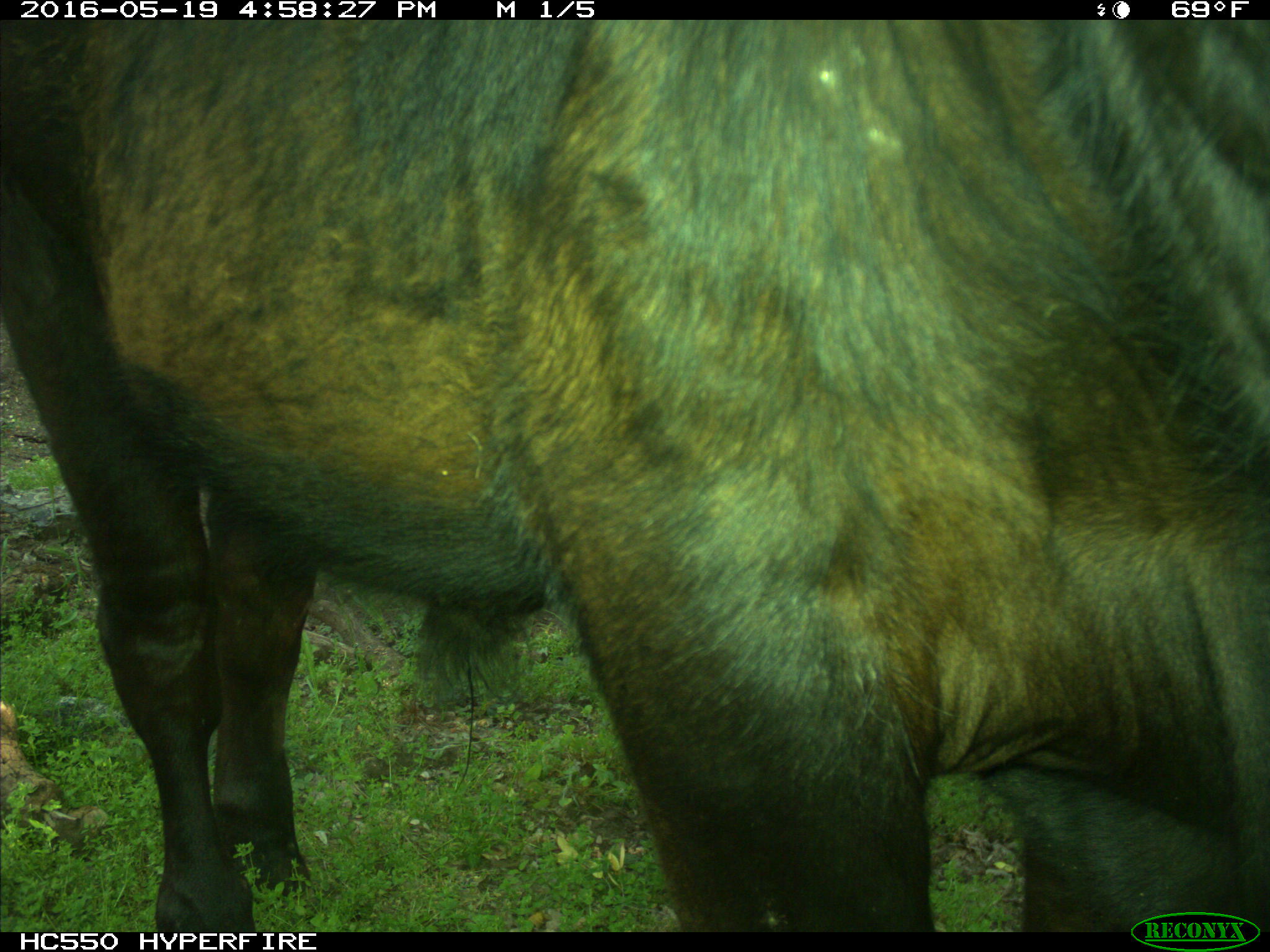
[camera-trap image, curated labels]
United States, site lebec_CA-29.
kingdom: Animalia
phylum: Chordata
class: Mammalia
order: Artiodactyla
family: Bovidae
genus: Bos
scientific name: Bos taurus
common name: domestic cow